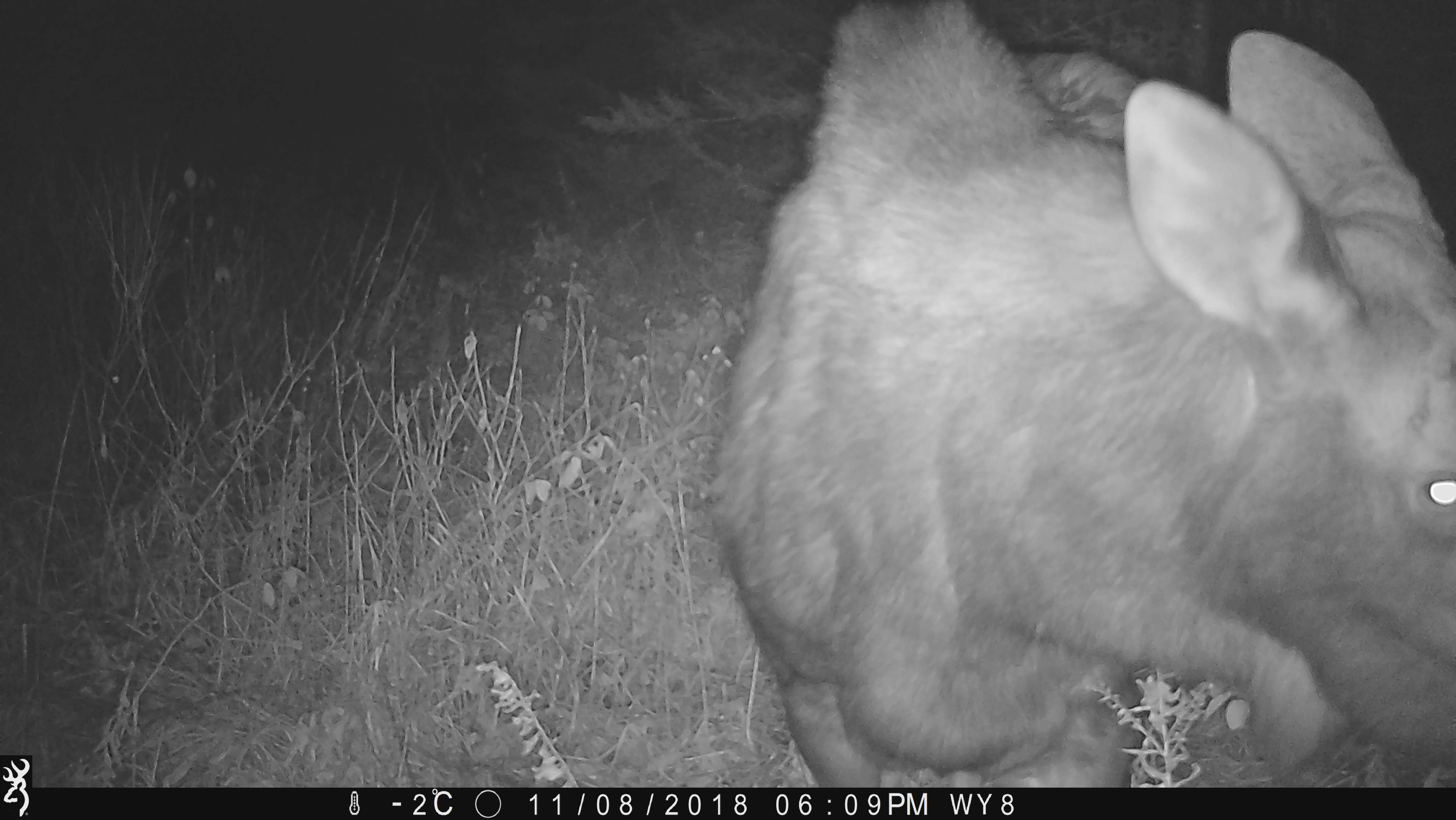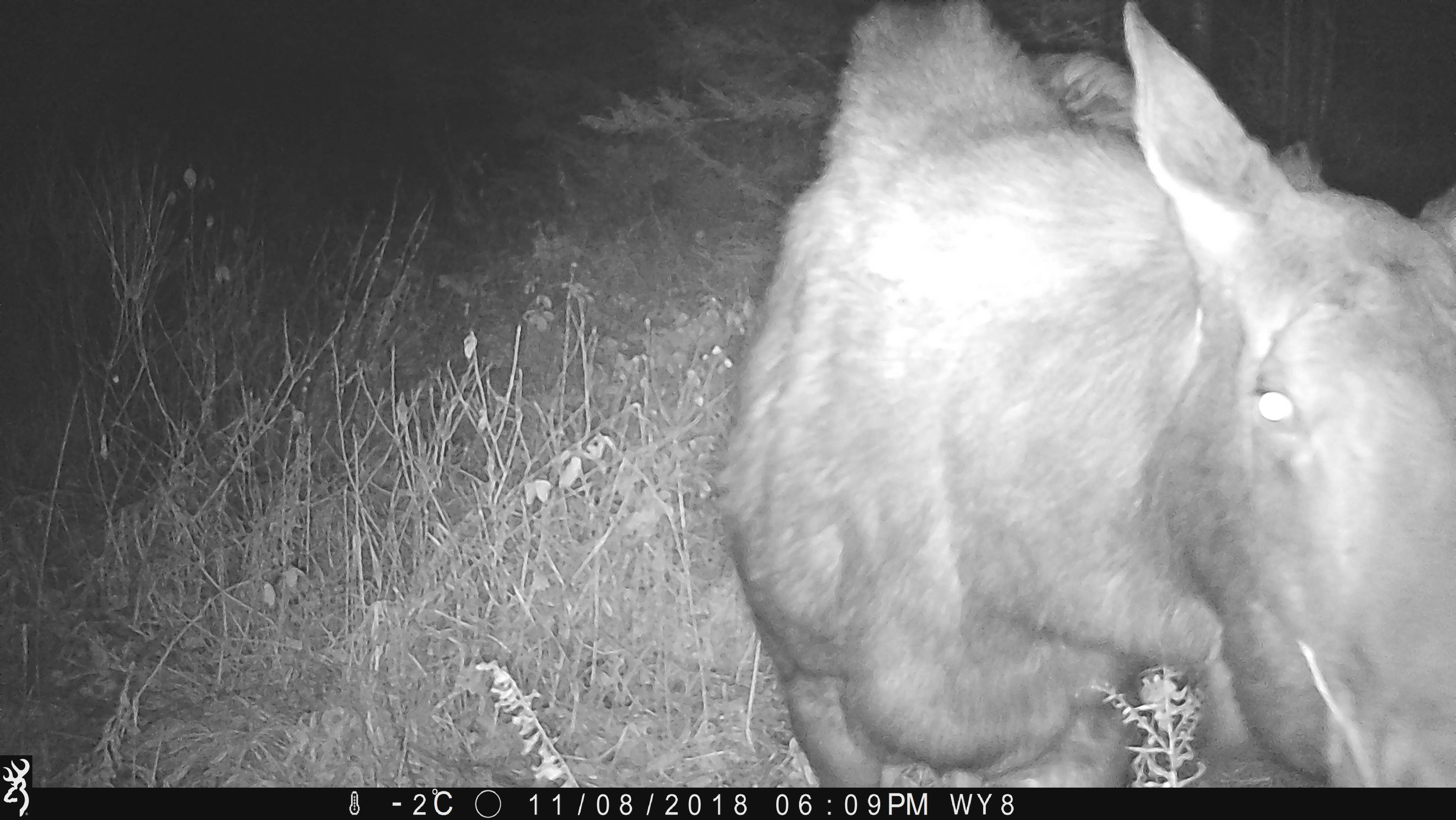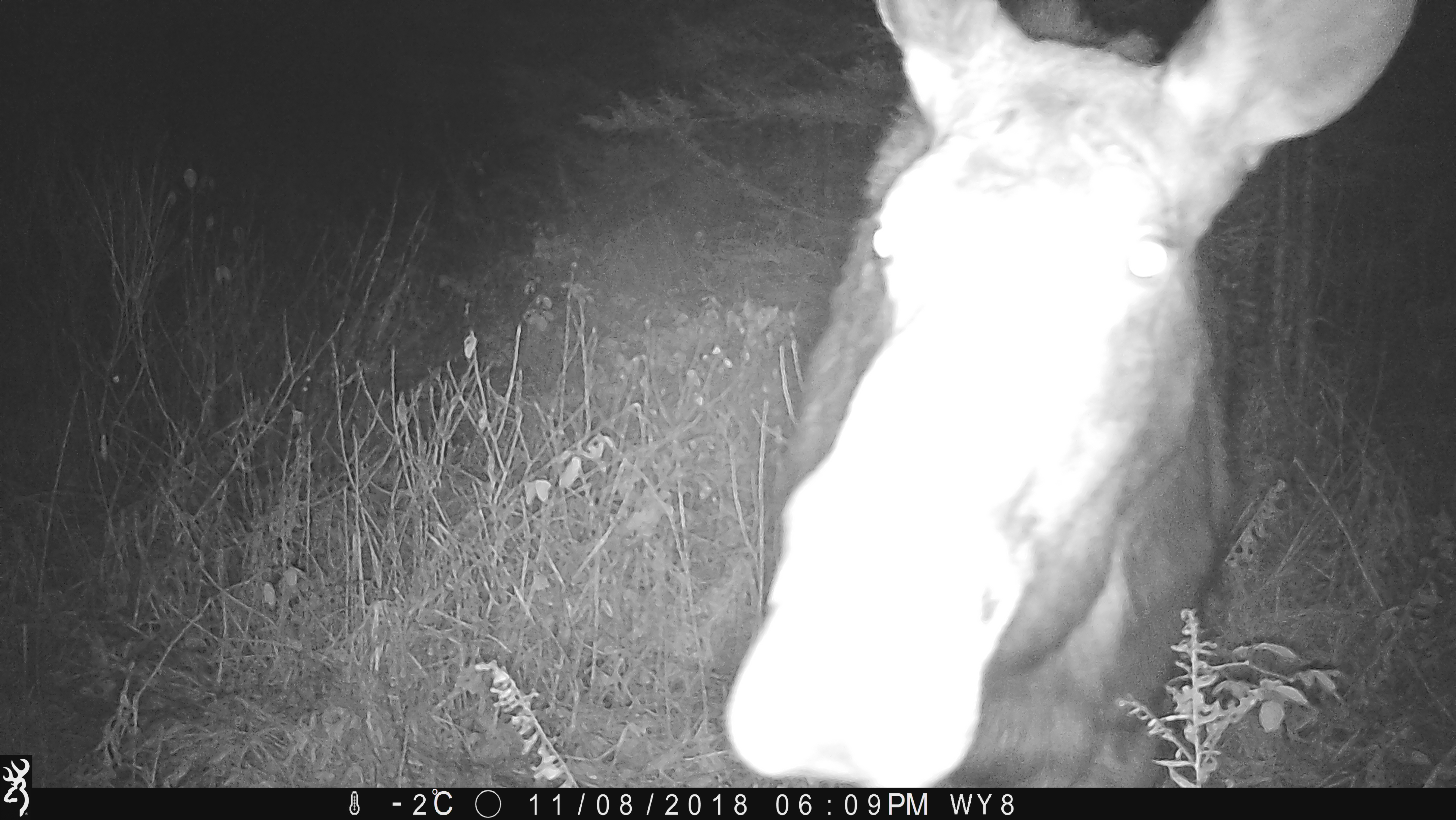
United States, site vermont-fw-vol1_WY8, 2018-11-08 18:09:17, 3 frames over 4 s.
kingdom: Animalia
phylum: Chordata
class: Mammalia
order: Artiodactyla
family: Cervidae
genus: Alces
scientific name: Alces alces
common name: moose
Moose (Alces alces).